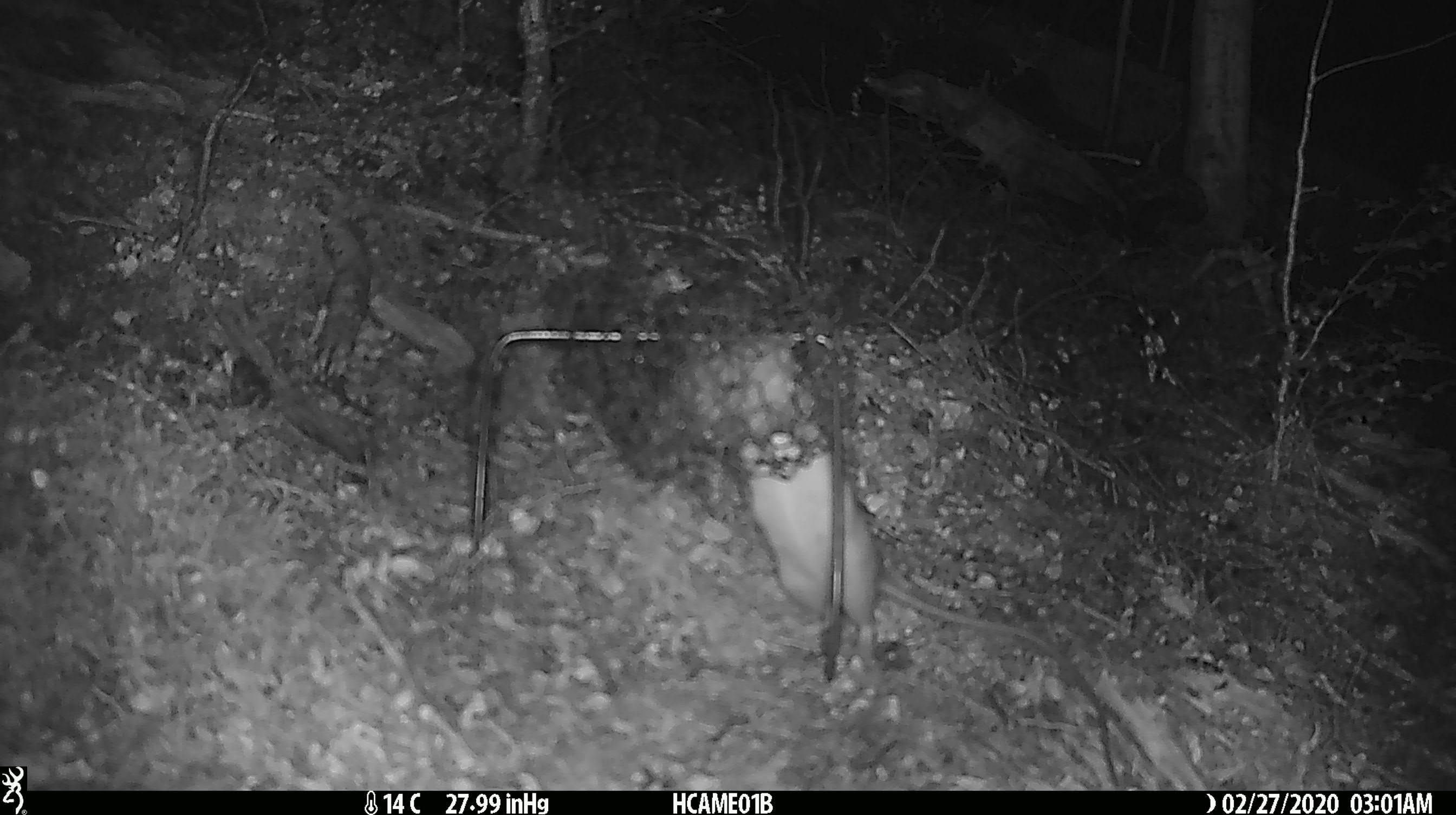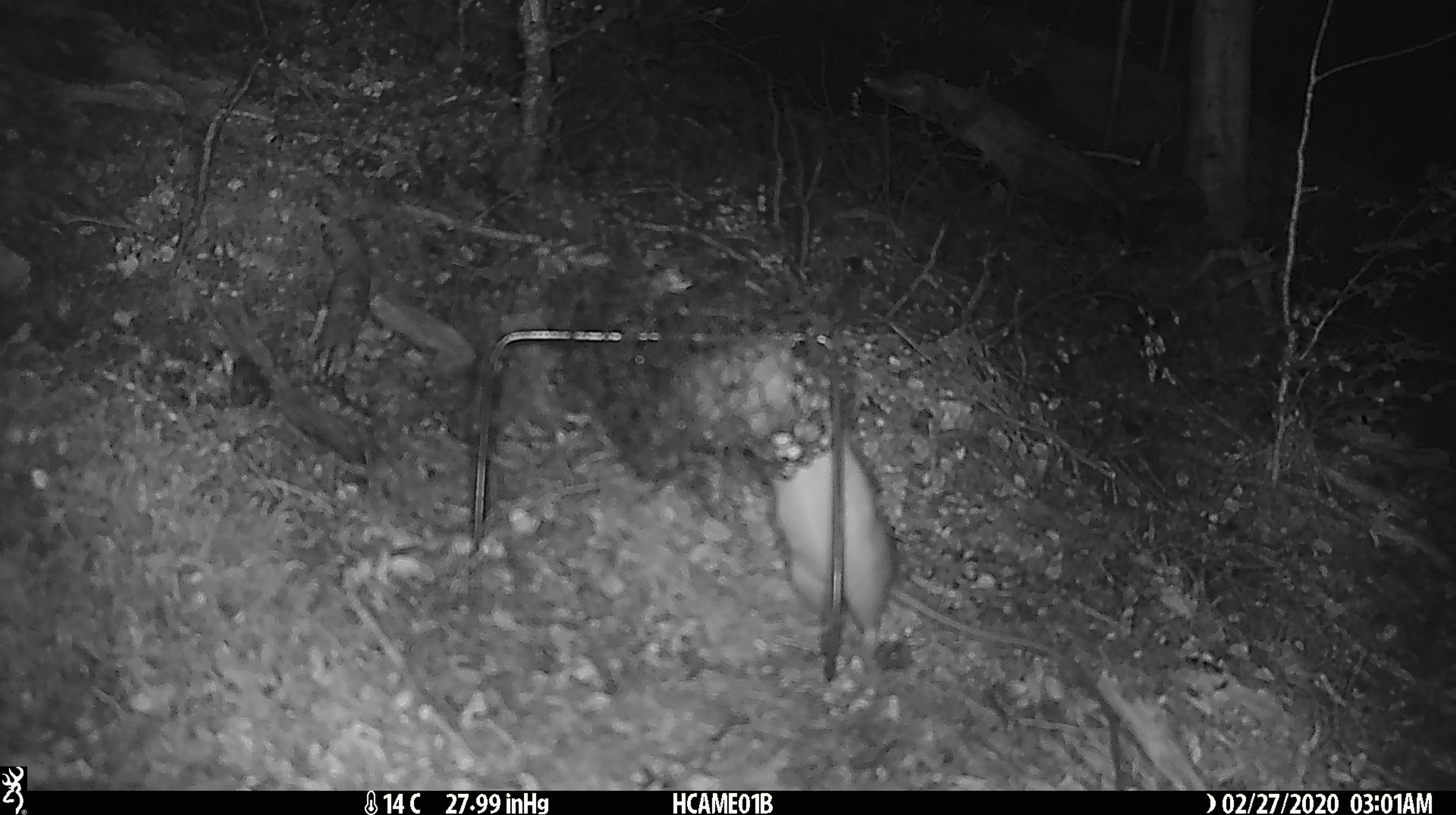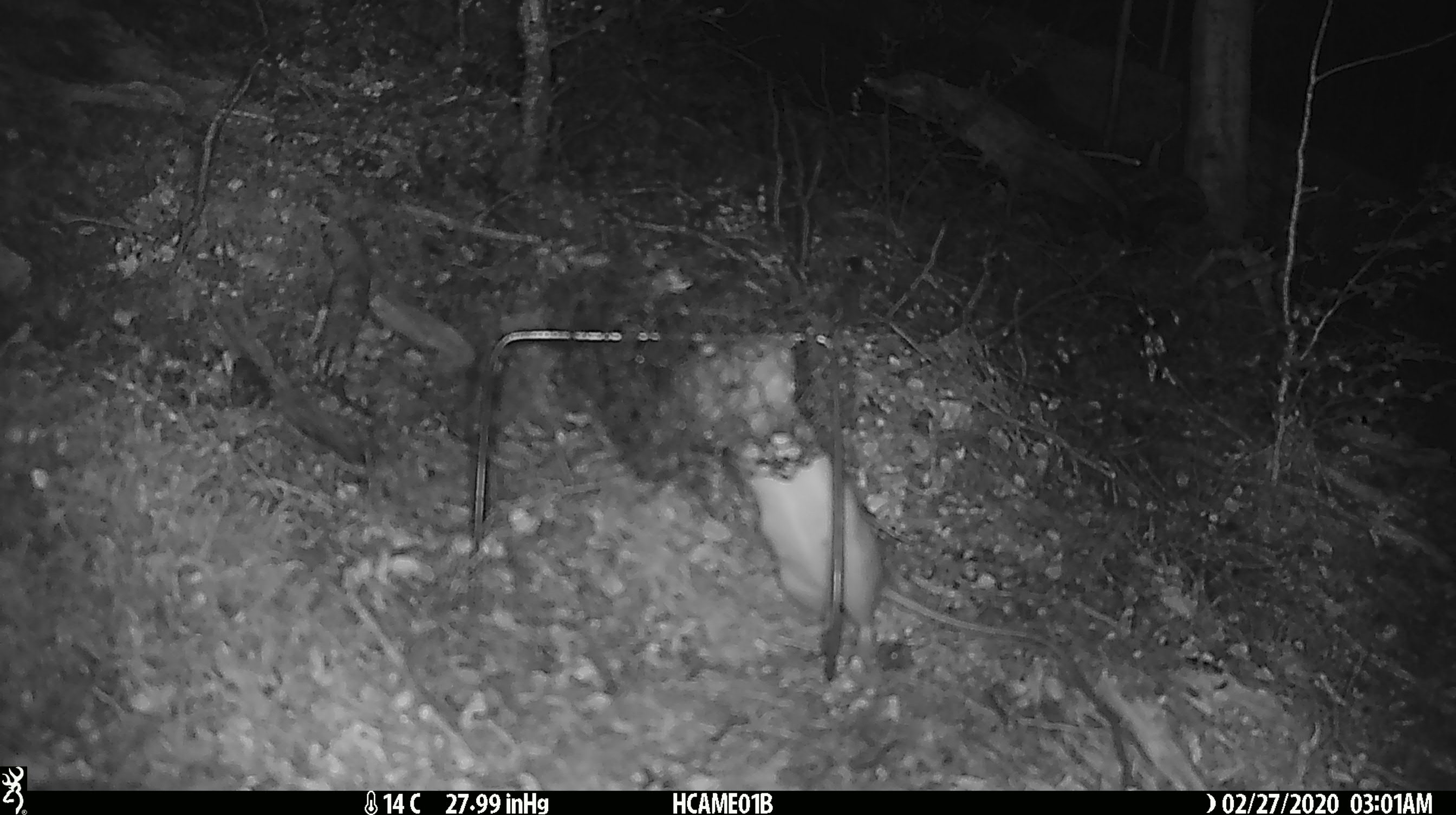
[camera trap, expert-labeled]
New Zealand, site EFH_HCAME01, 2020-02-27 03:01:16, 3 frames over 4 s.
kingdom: Animalia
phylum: Chordata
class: Mammalia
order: Rodentia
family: Muridae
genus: Rattus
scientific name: Rattus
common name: rat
Rat (Rattus).